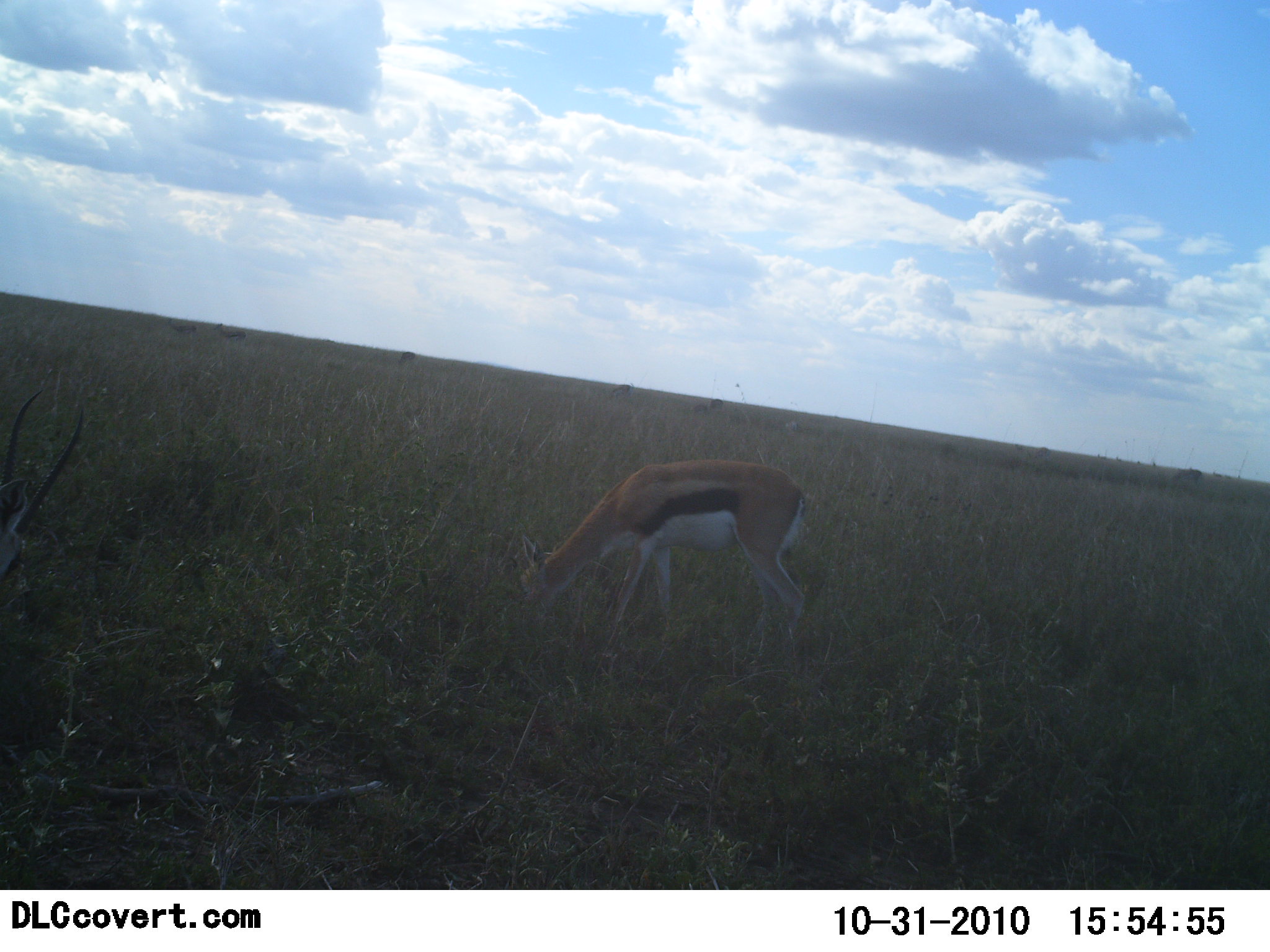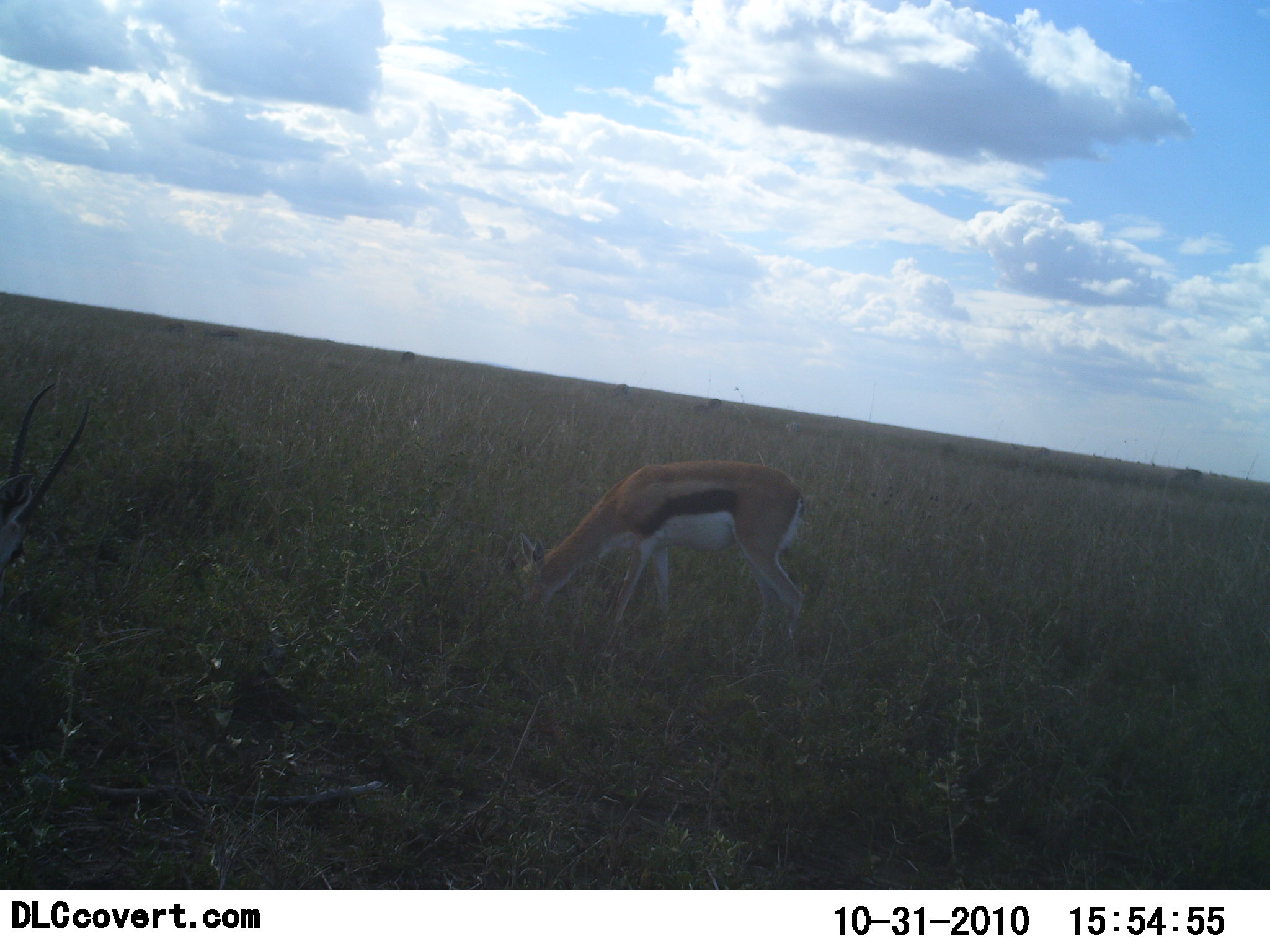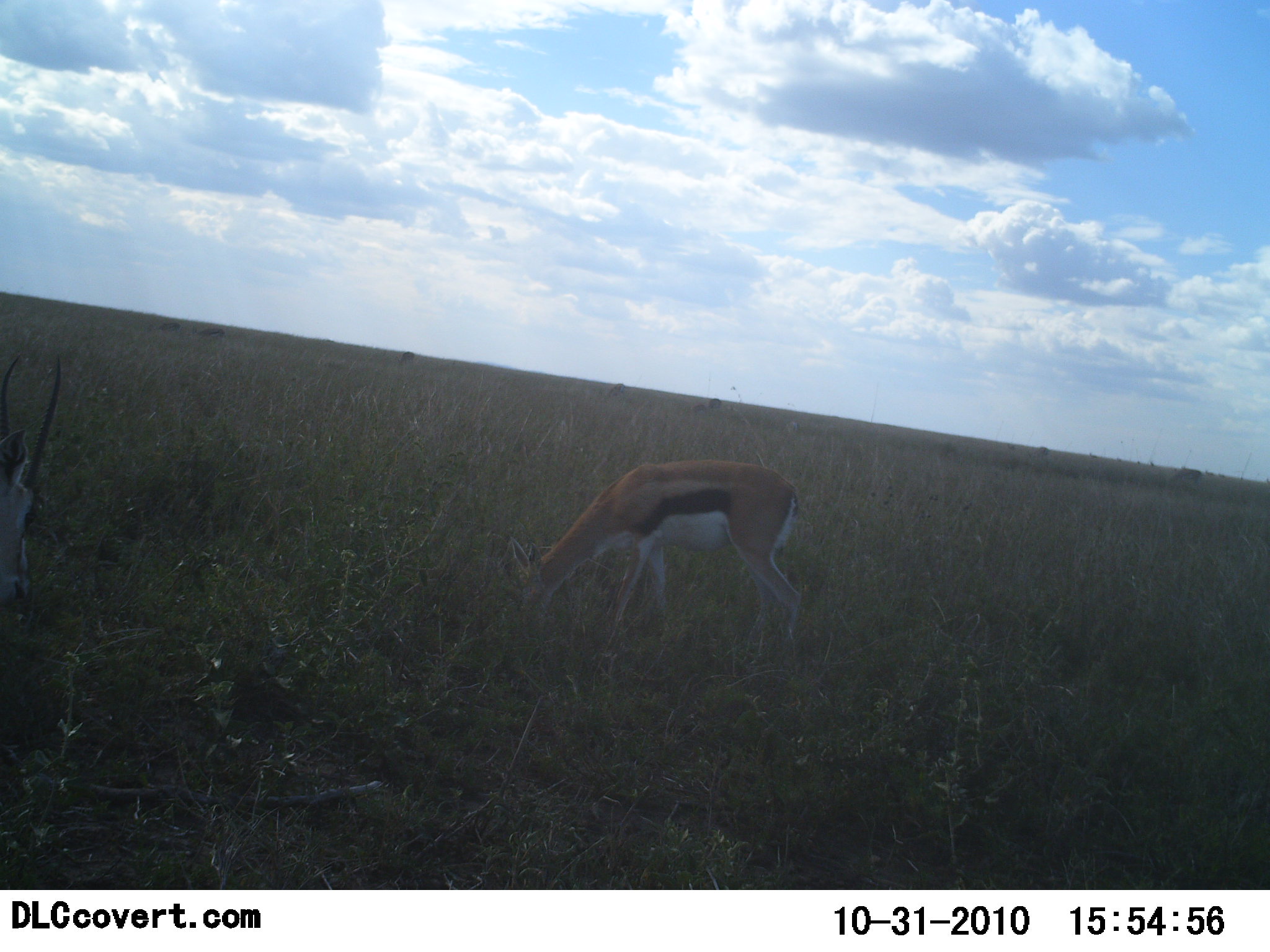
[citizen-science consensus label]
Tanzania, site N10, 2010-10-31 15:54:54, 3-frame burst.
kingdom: Animalia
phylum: Chordata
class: Mammalia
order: Artiodactyla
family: Bovidae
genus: Eudorcas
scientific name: Eudorcas thomsonii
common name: thomson's gazelle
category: gazellethomsons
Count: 2.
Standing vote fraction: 18%.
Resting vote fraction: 0%.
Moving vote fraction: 0%.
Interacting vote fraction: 0%.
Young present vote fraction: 0%.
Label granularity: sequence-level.